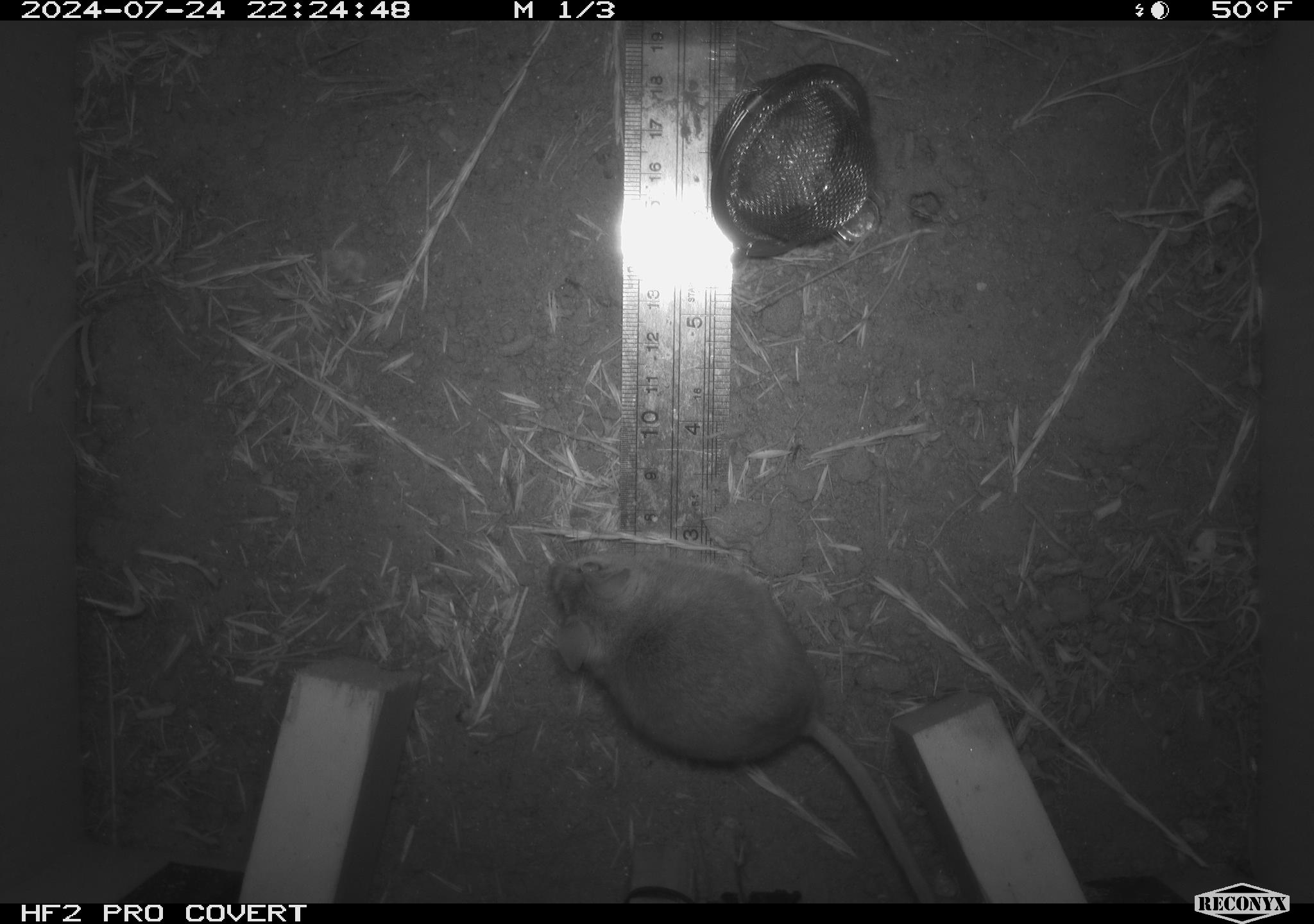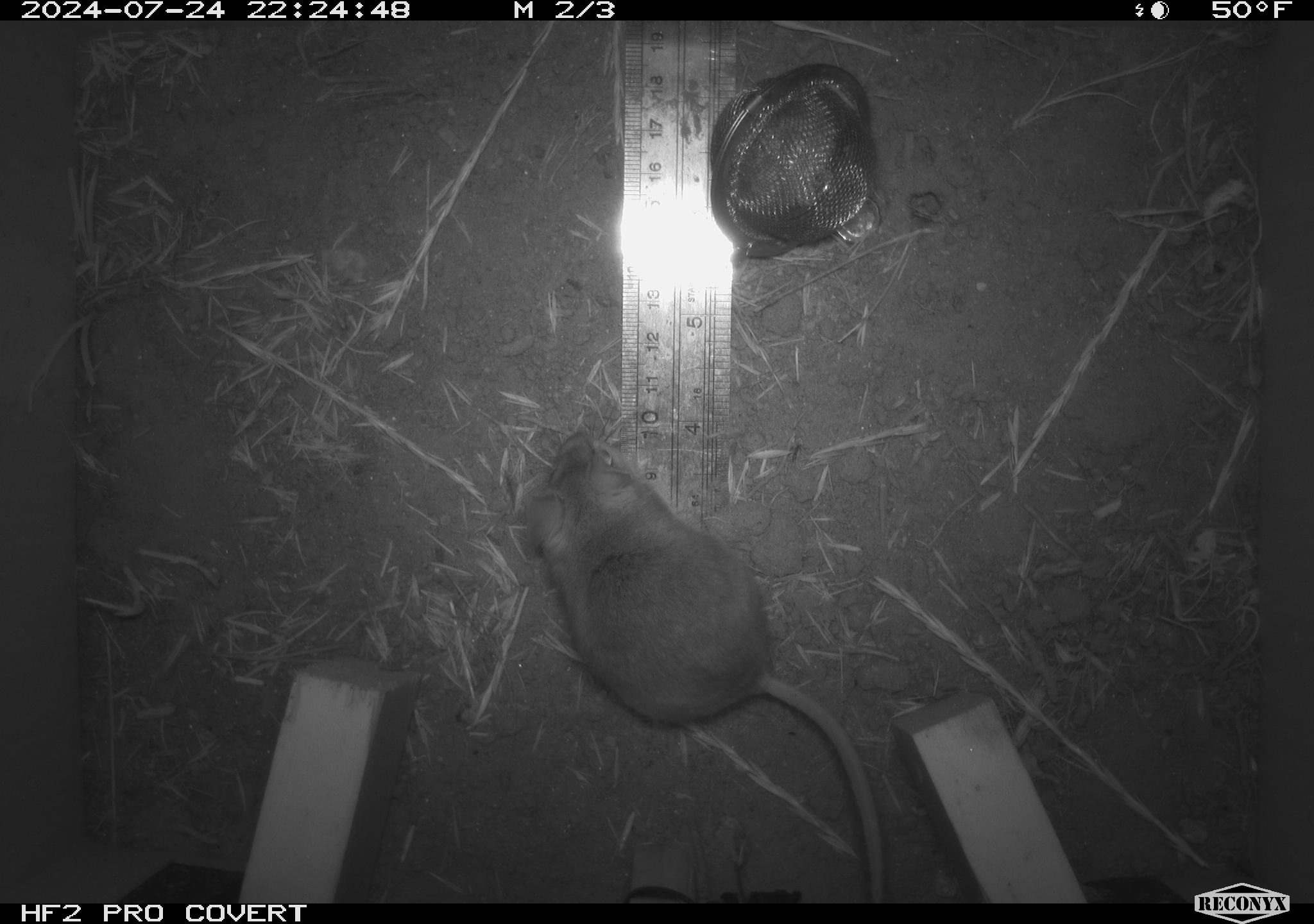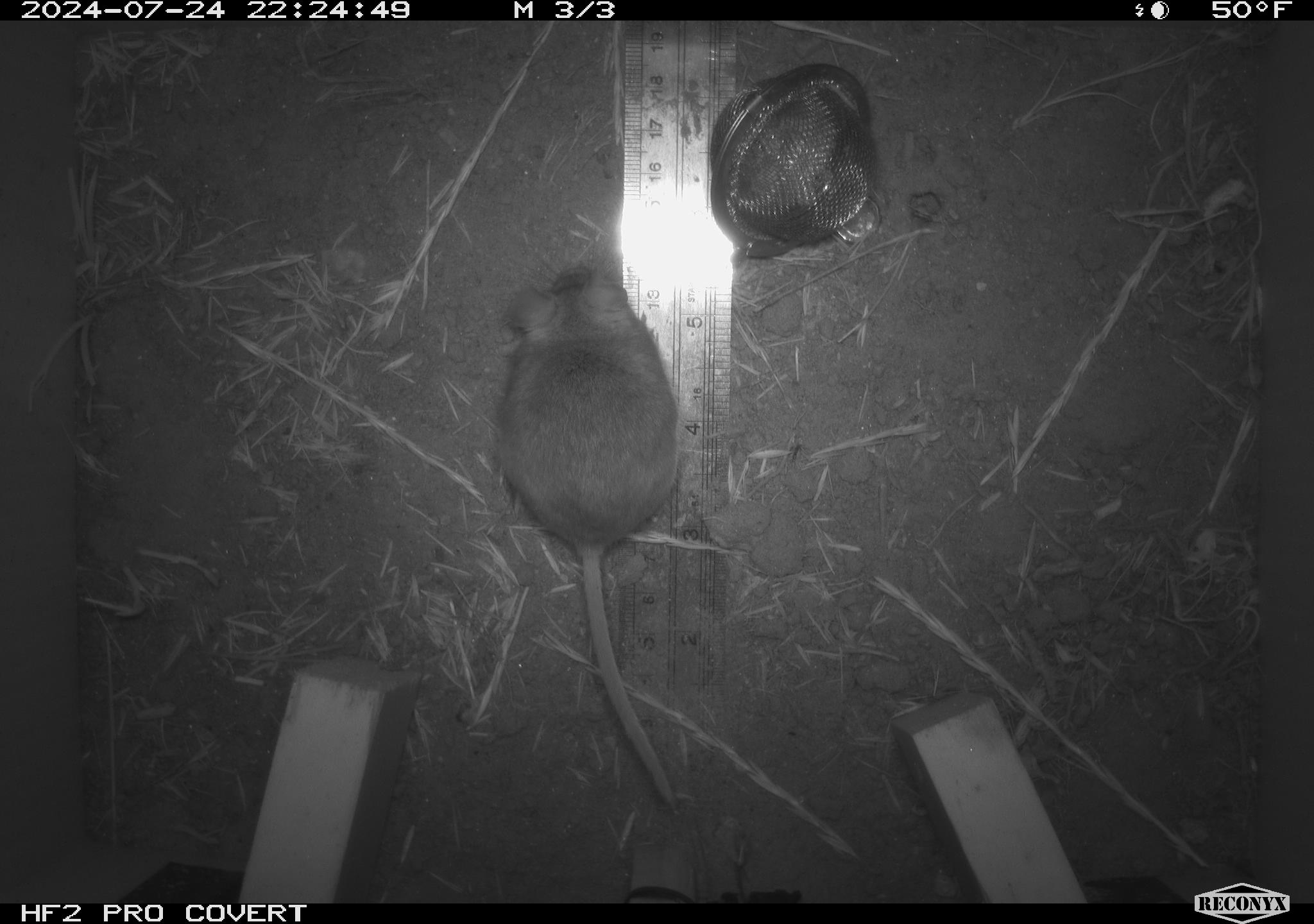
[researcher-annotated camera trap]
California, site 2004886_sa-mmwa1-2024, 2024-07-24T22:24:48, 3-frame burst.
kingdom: Animalia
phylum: Chordata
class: Mammalia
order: Rodentia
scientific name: Rodentia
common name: mouse species